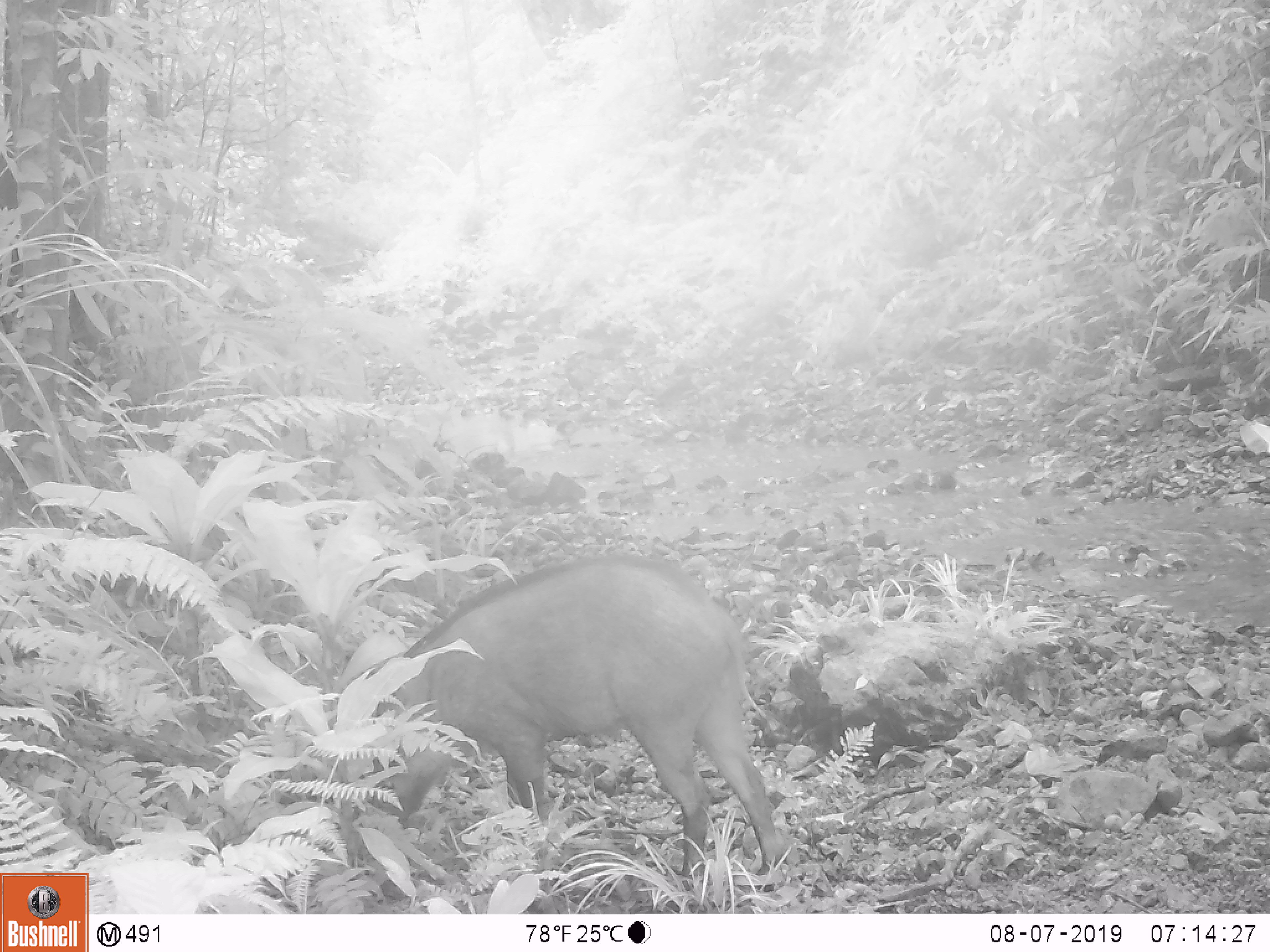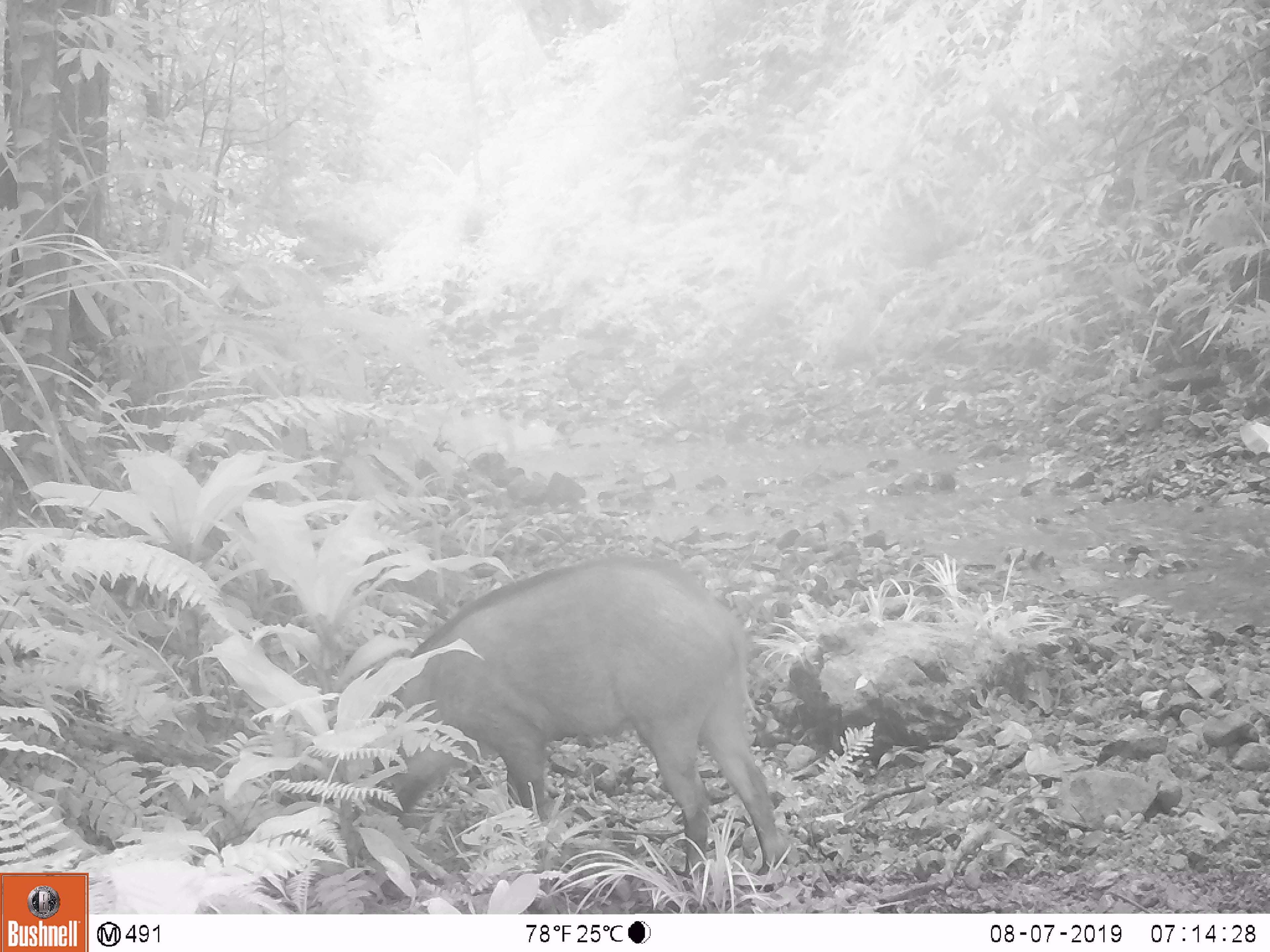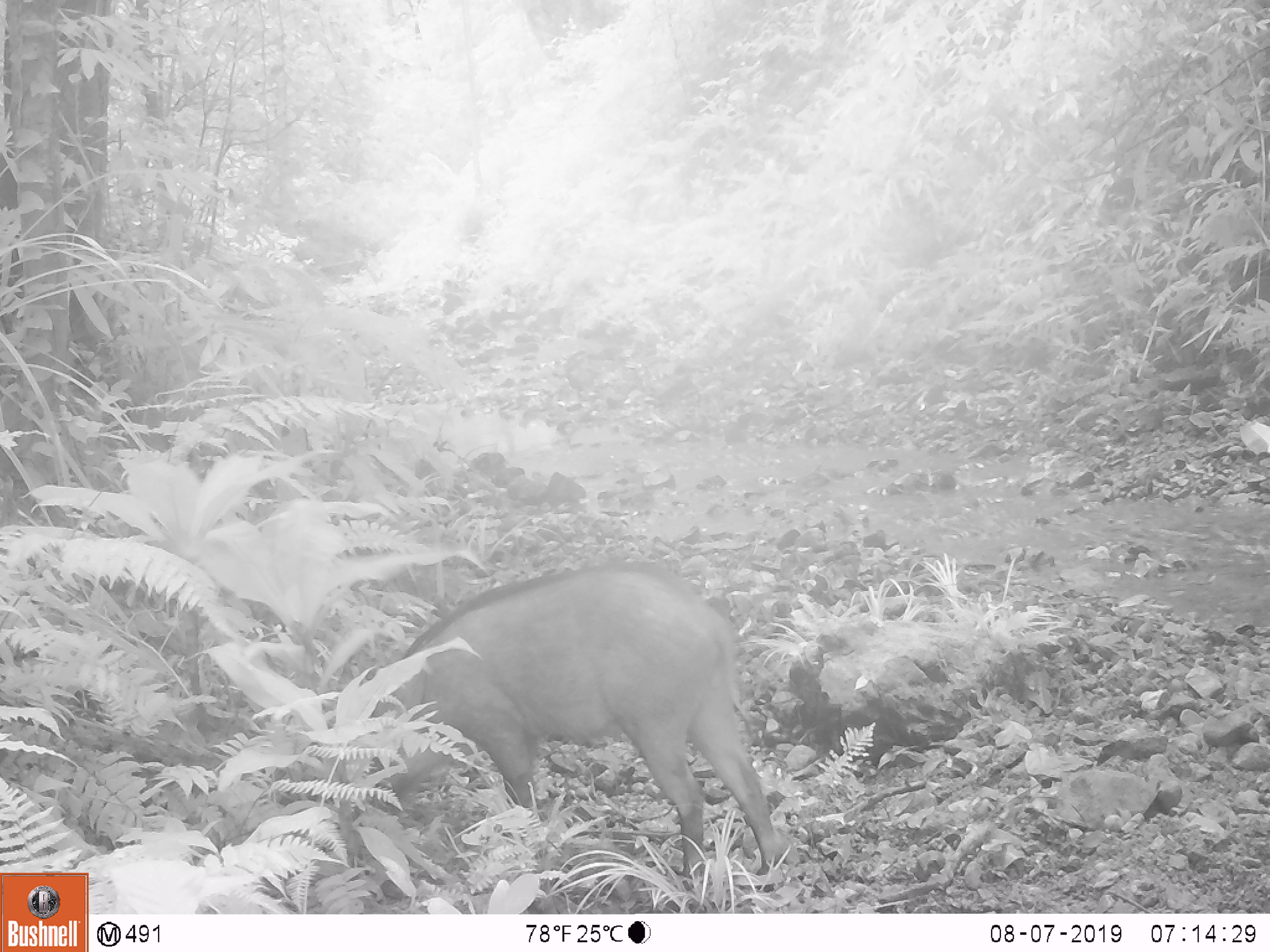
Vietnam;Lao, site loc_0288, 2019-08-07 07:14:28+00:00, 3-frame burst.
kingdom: Animalia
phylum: Chordata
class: Mammalia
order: Artiodactyla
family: Suidae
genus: Sus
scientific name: Sus scrofa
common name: eurasian wild pig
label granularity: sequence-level